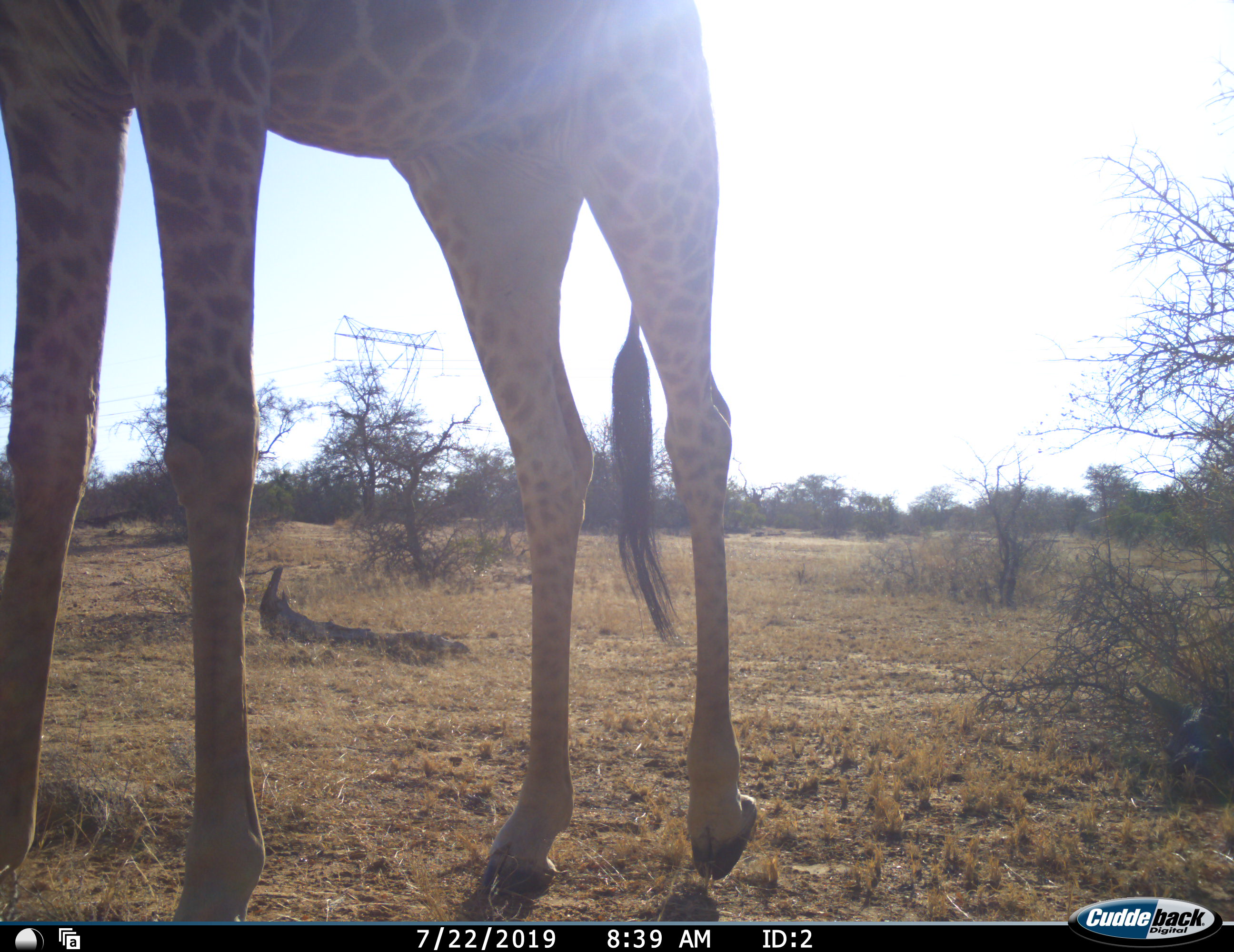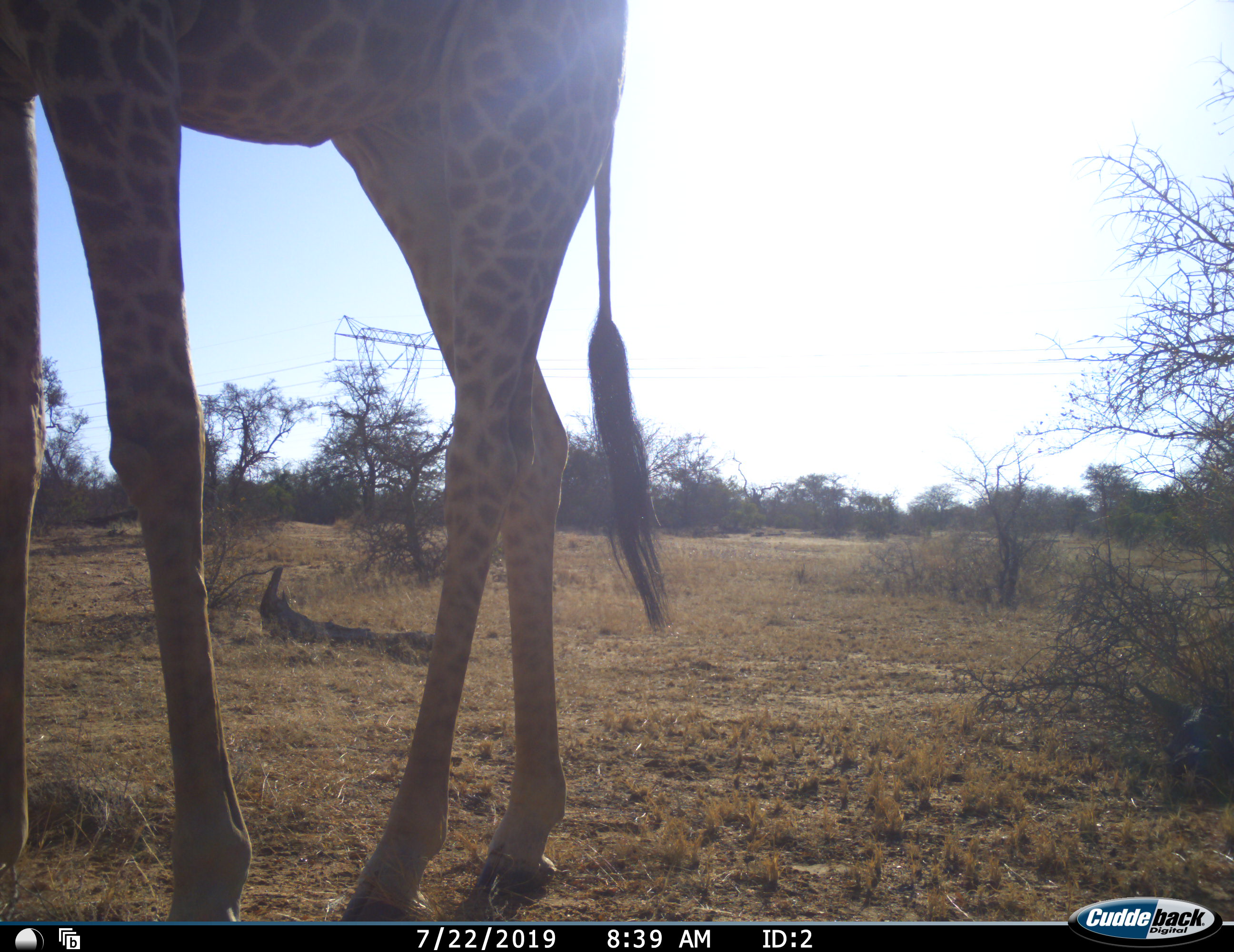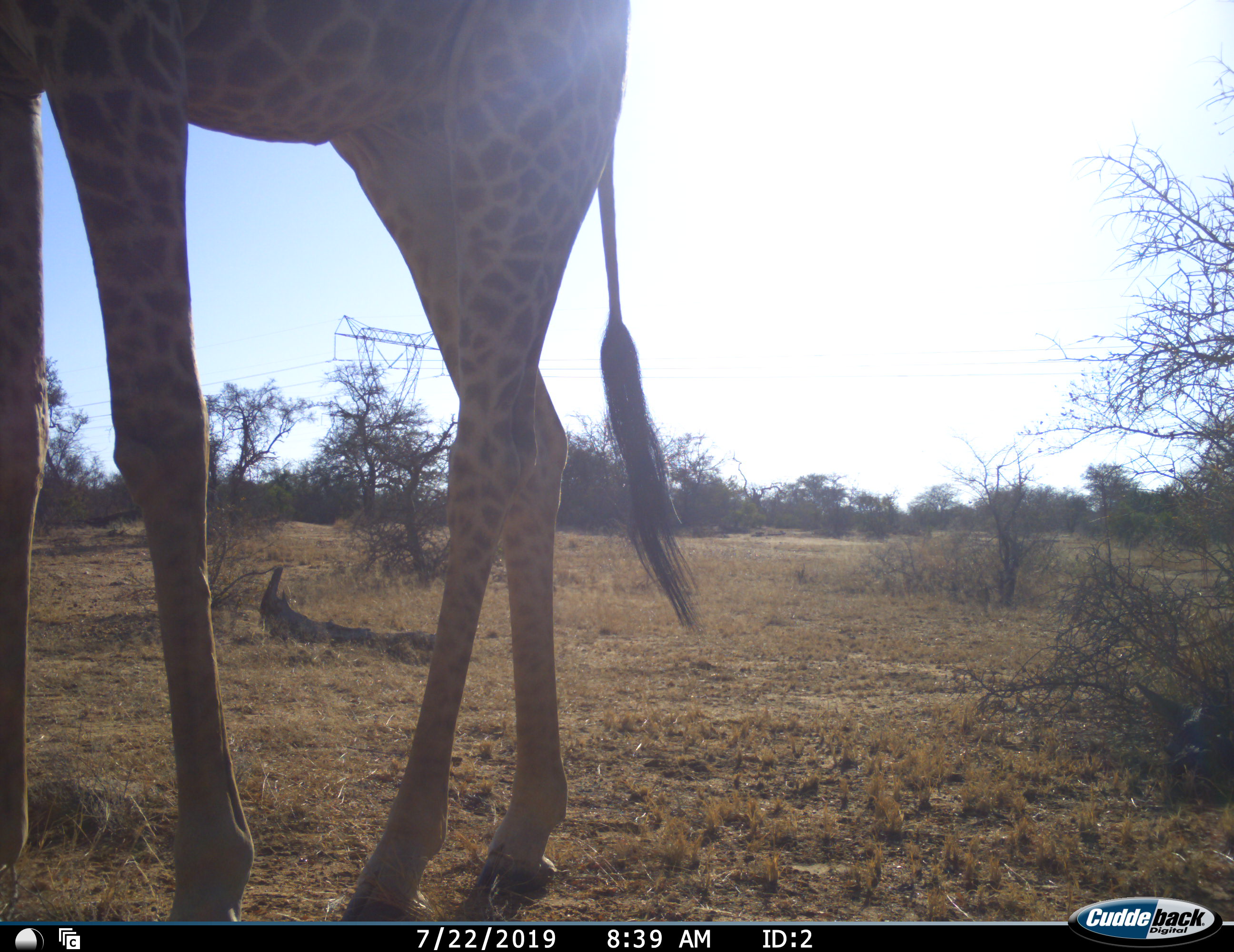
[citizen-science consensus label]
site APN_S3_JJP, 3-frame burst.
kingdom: Animalia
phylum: Chordata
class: Mammalia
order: Artiodactyla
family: Giraffidae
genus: Giraffa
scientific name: Giraffa camelopardalis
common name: giraffe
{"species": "giraffe (Giraffa camelopardalis)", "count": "1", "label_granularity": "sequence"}